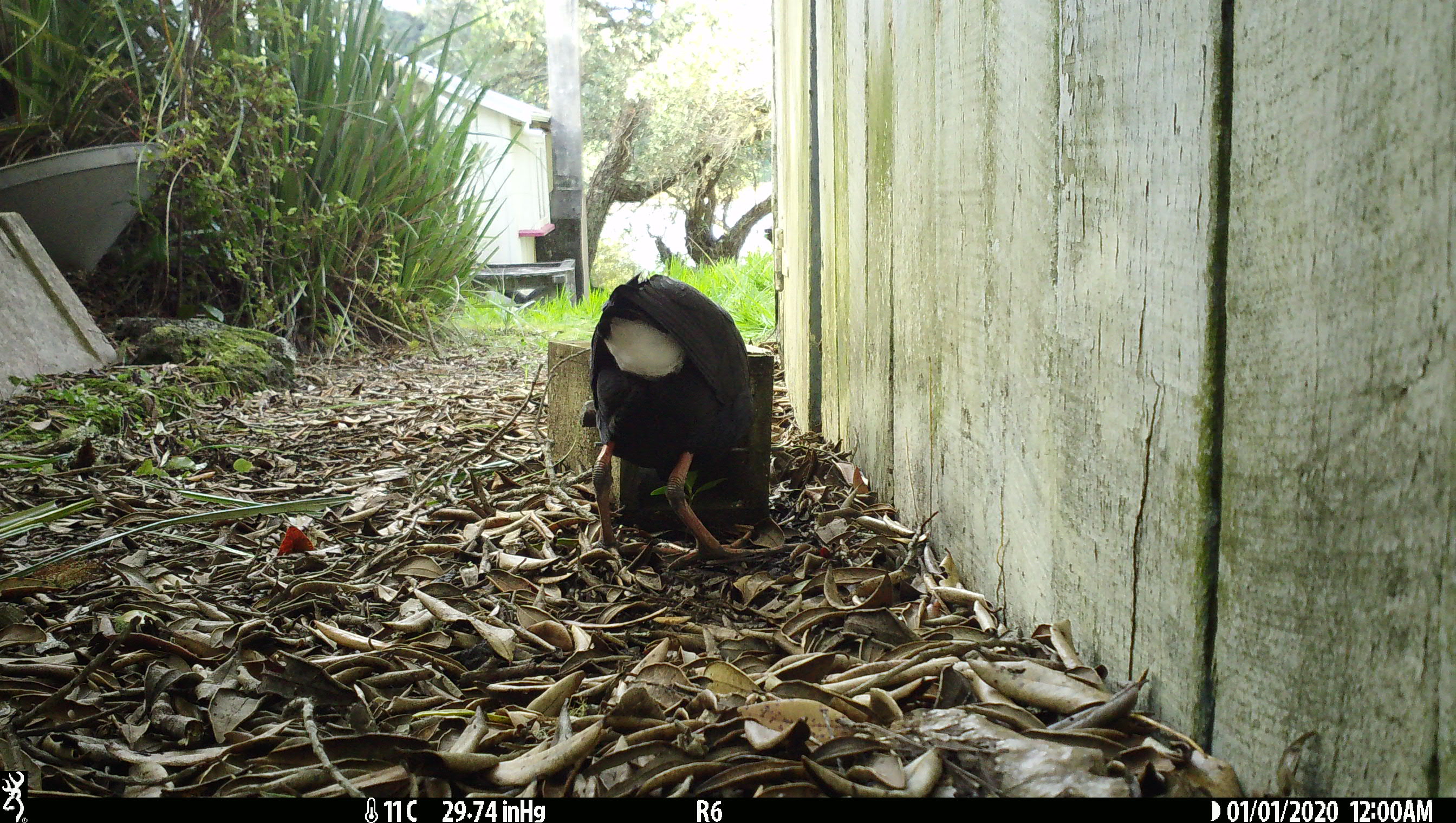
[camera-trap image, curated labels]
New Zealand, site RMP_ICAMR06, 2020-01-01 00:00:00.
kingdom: Animalia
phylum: Chordata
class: Aves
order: Gruiformes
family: Rallidae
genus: Porphyrio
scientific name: Porphyrio melanotus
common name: australasian swamphen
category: pukeko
Pukeko (australasian swamphen) (Porphyrio melanotus).